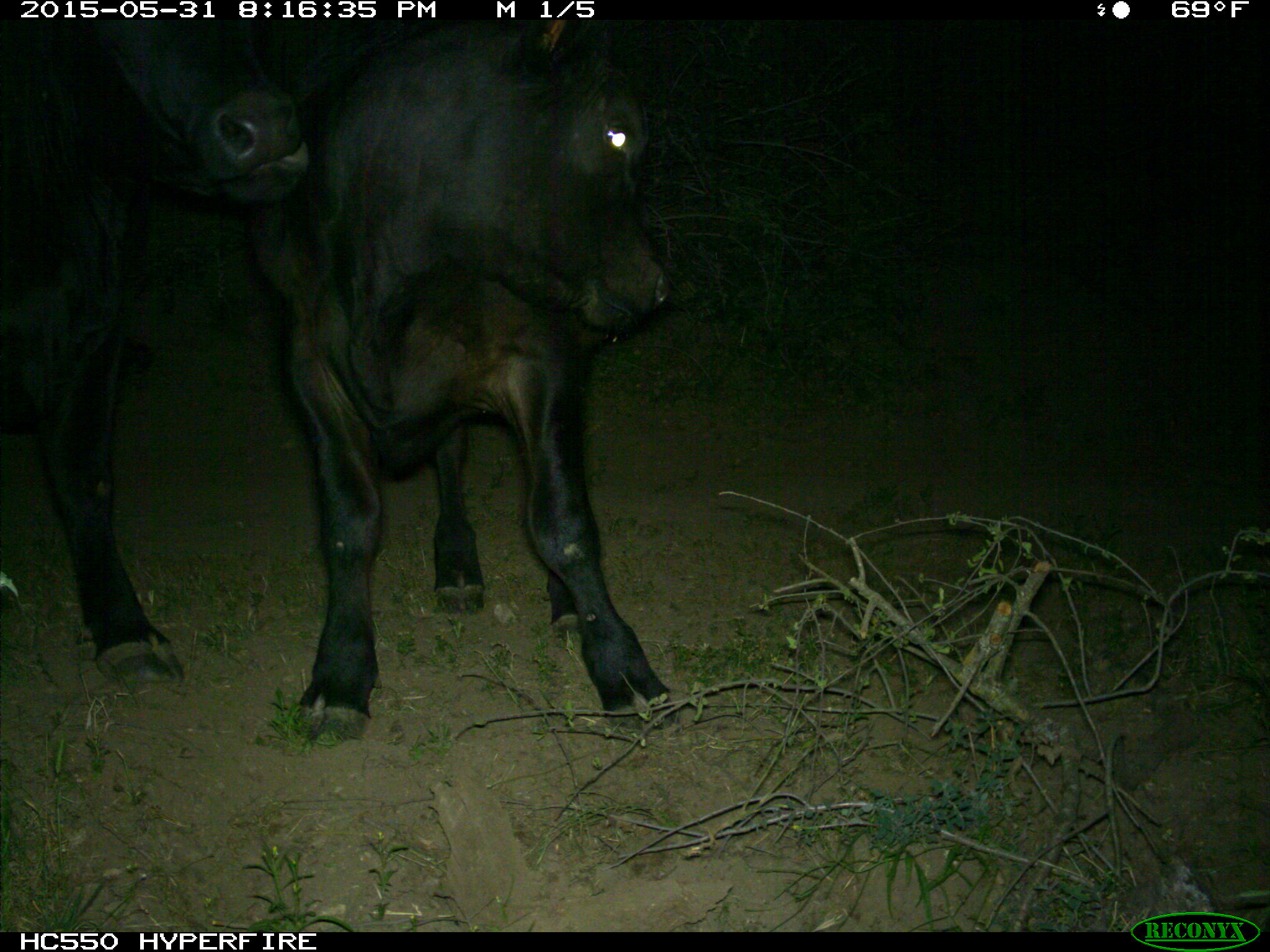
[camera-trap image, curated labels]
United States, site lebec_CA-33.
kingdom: Animalia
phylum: Chordata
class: Mammalia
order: Artiodactyla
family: Bovidae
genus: Bos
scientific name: Bos taurus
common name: domestic cow